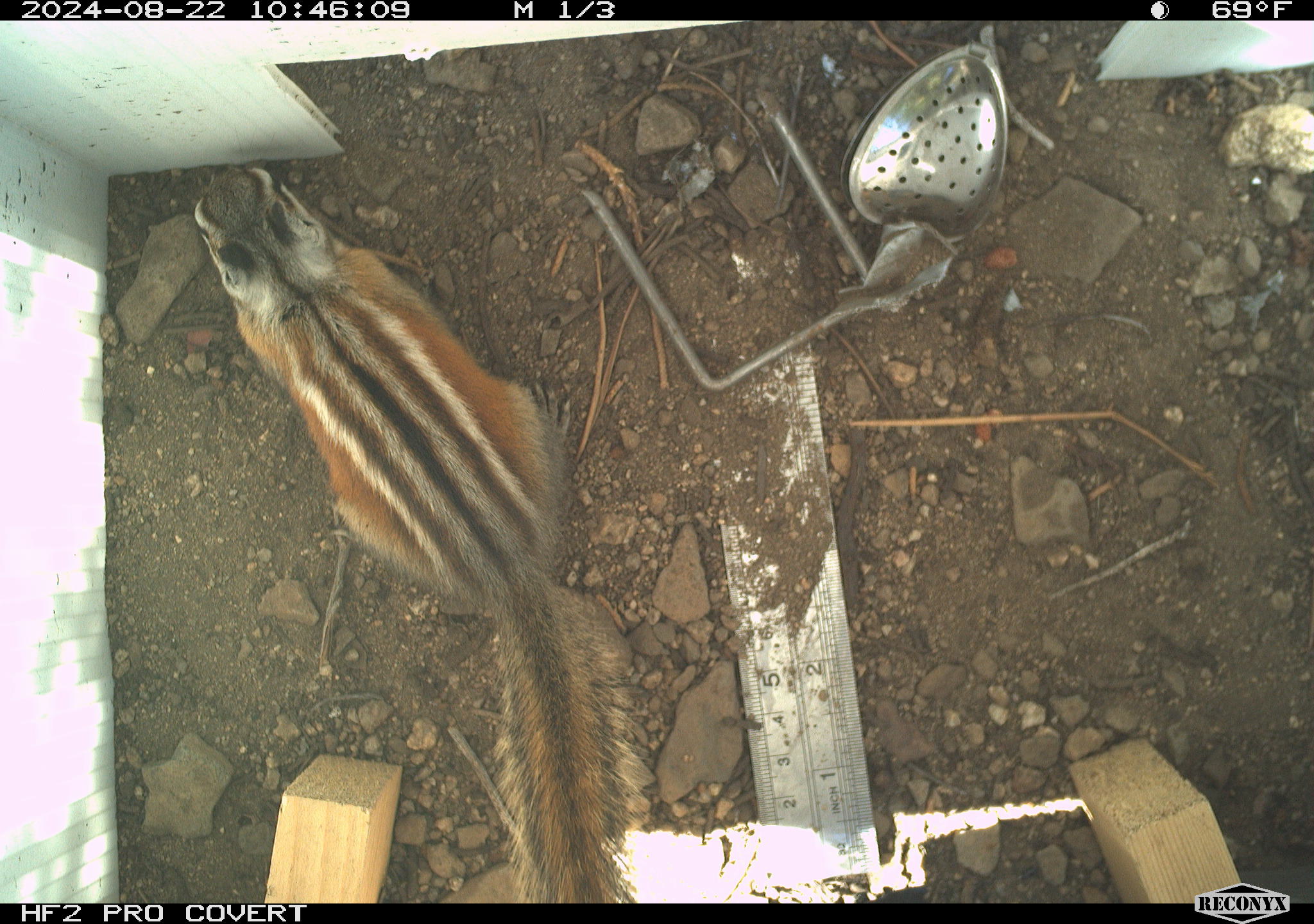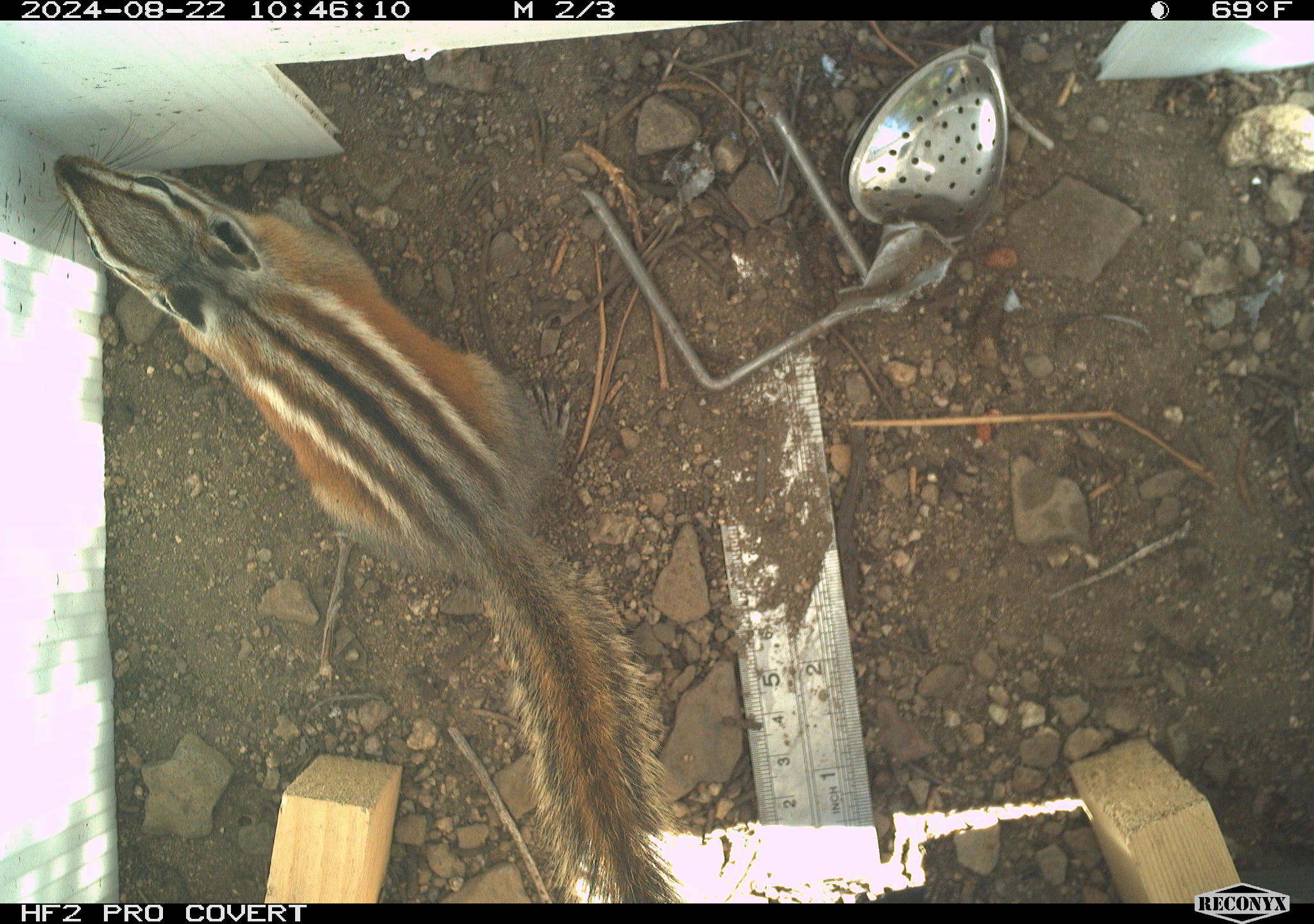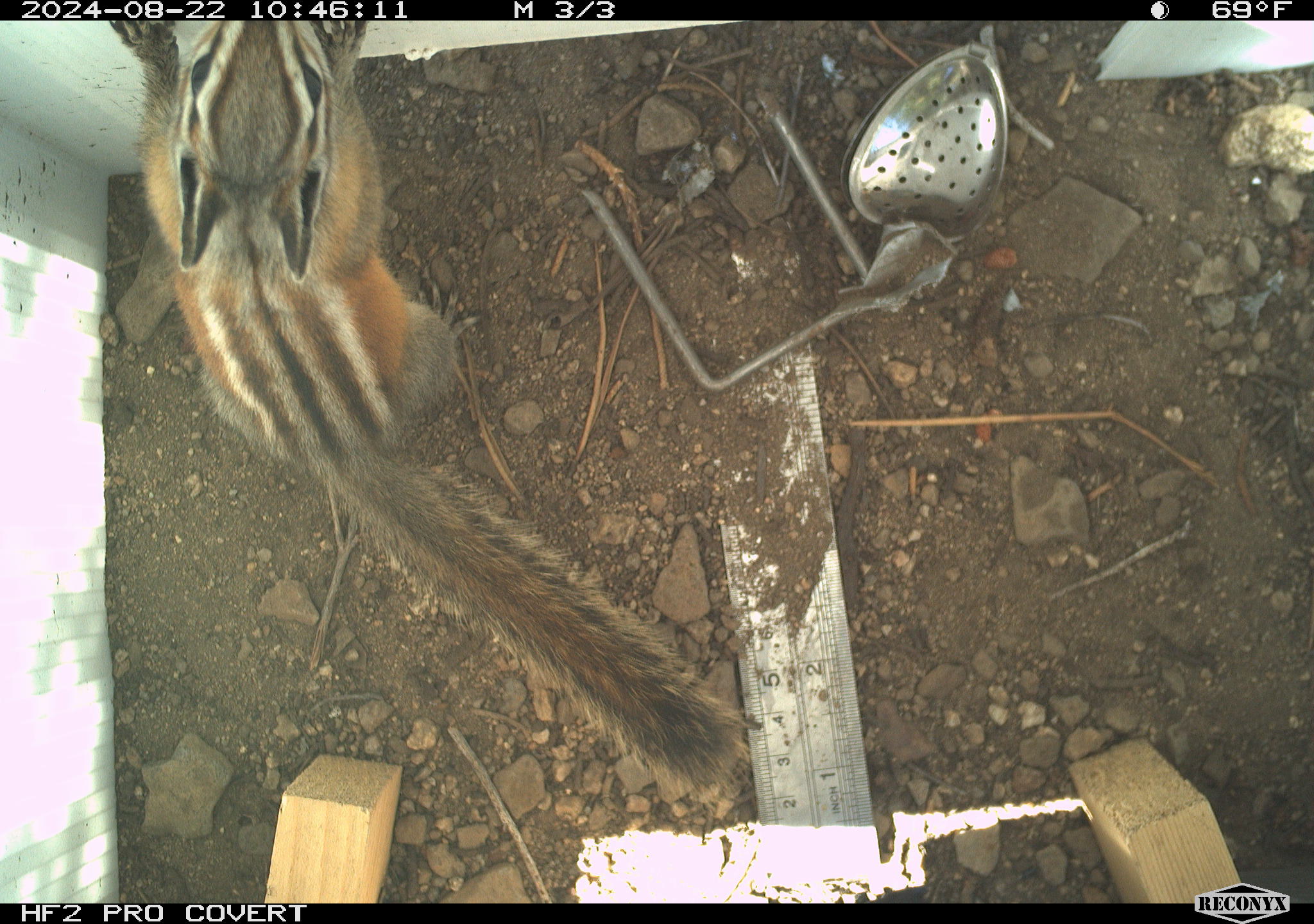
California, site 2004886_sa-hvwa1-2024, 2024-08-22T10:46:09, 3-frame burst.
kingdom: Animalia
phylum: Chordata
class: Mammalia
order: Rodentia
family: Sciuridae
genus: Neotamias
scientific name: Neotamias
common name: western chipmunks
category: neotamias species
Neotamias species (western chipmunks) (Neotamias).